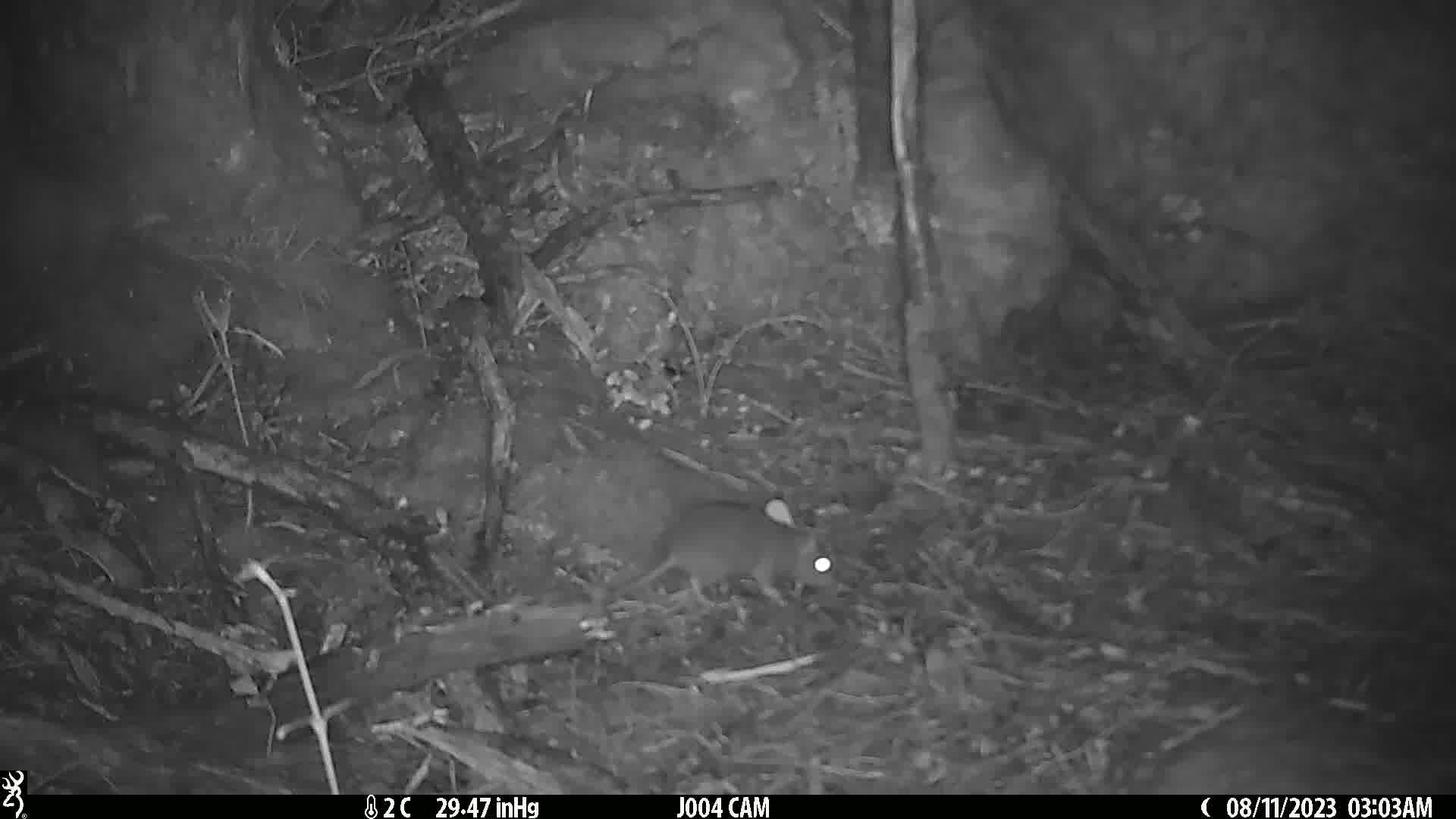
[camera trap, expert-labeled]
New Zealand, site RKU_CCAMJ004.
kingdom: Animalia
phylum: Chordata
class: Mammalia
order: Rodentia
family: Muridae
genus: Rattus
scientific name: Rattus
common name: rat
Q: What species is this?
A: Rat (Rattus).